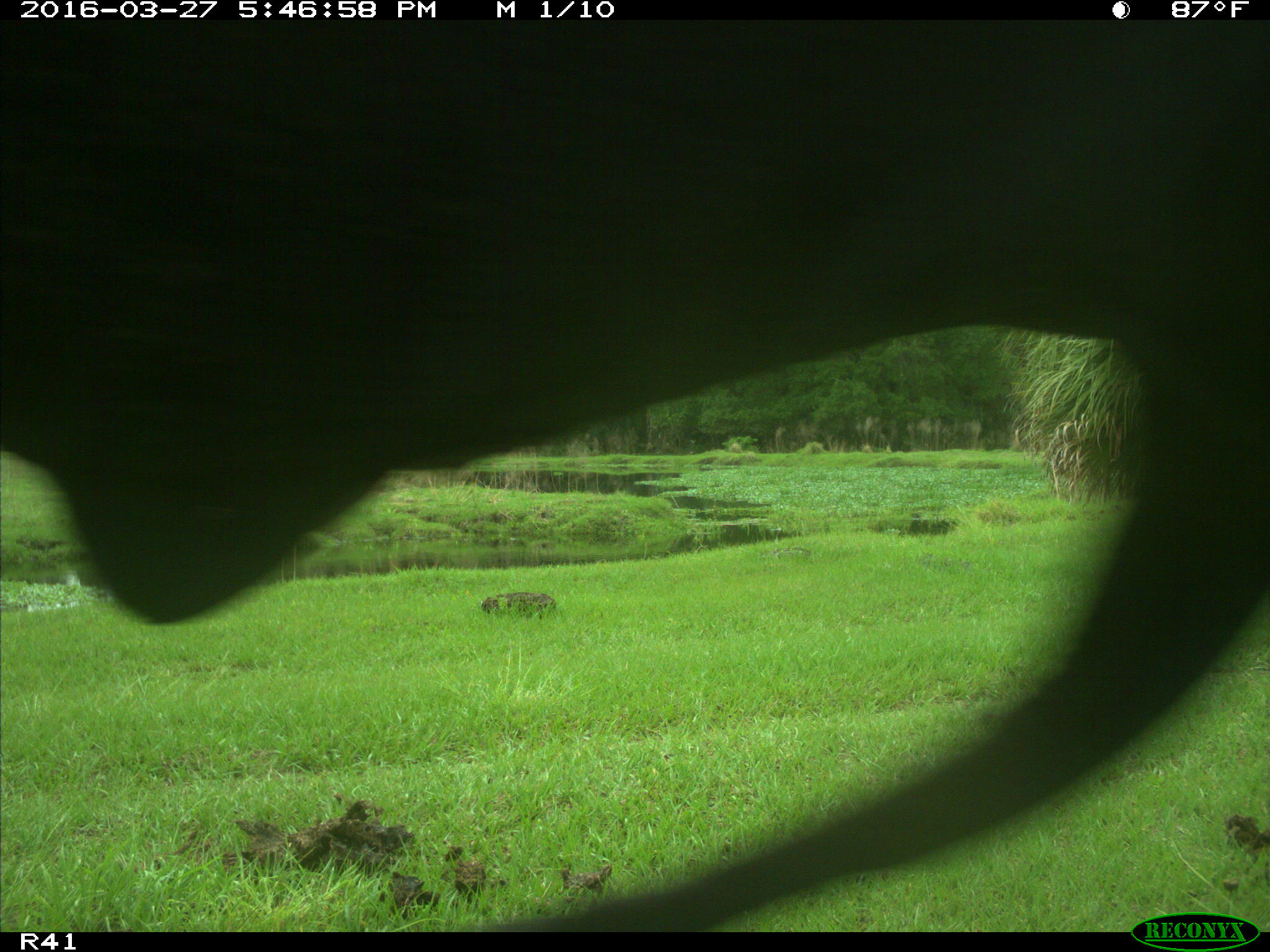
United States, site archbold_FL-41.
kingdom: Animalia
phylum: Chordata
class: Mammalia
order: Artiodactyla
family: Bovidae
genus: Bos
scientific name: Bos taurus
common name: domestic cow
Bos taurus (domestic cow).